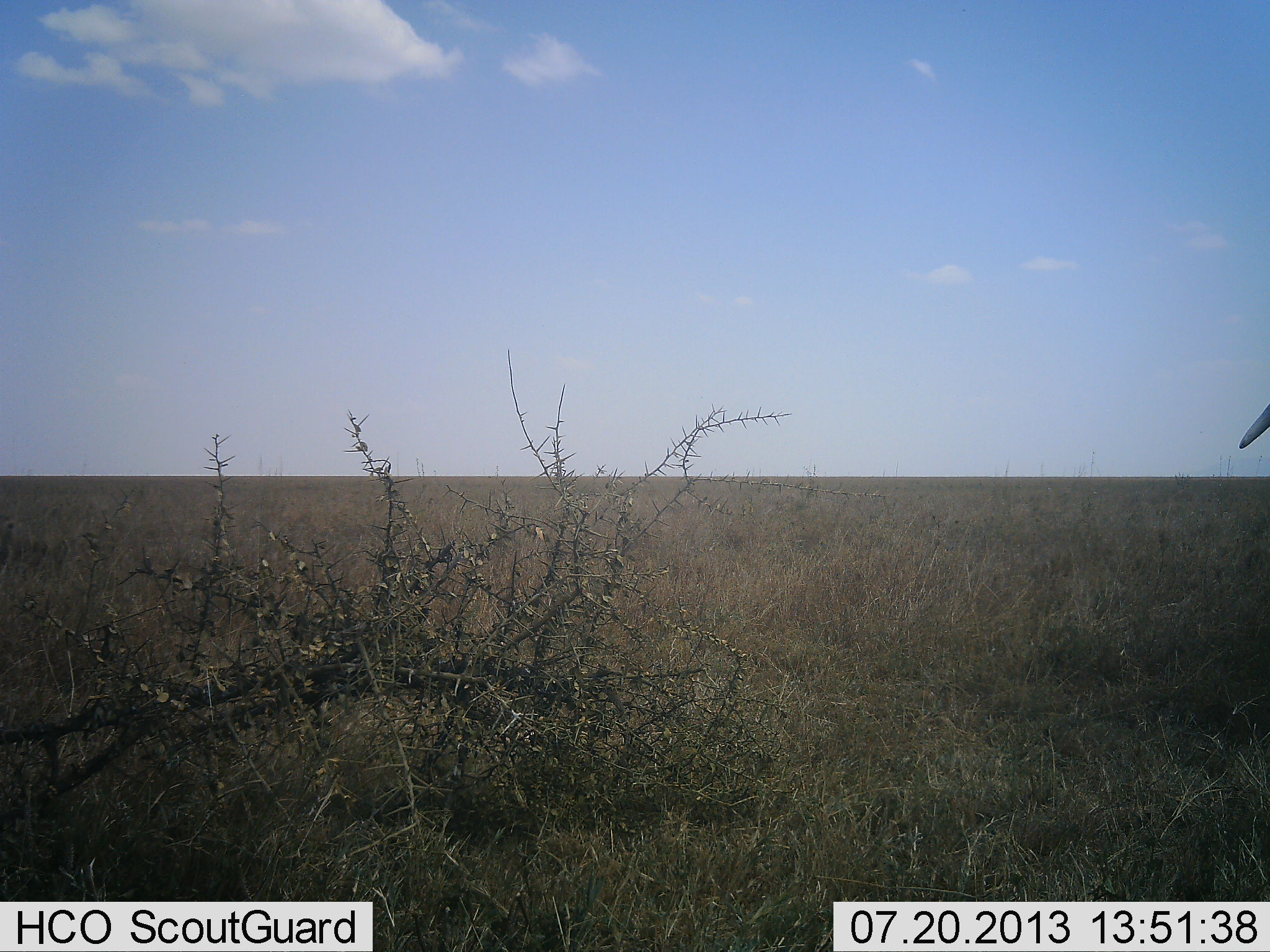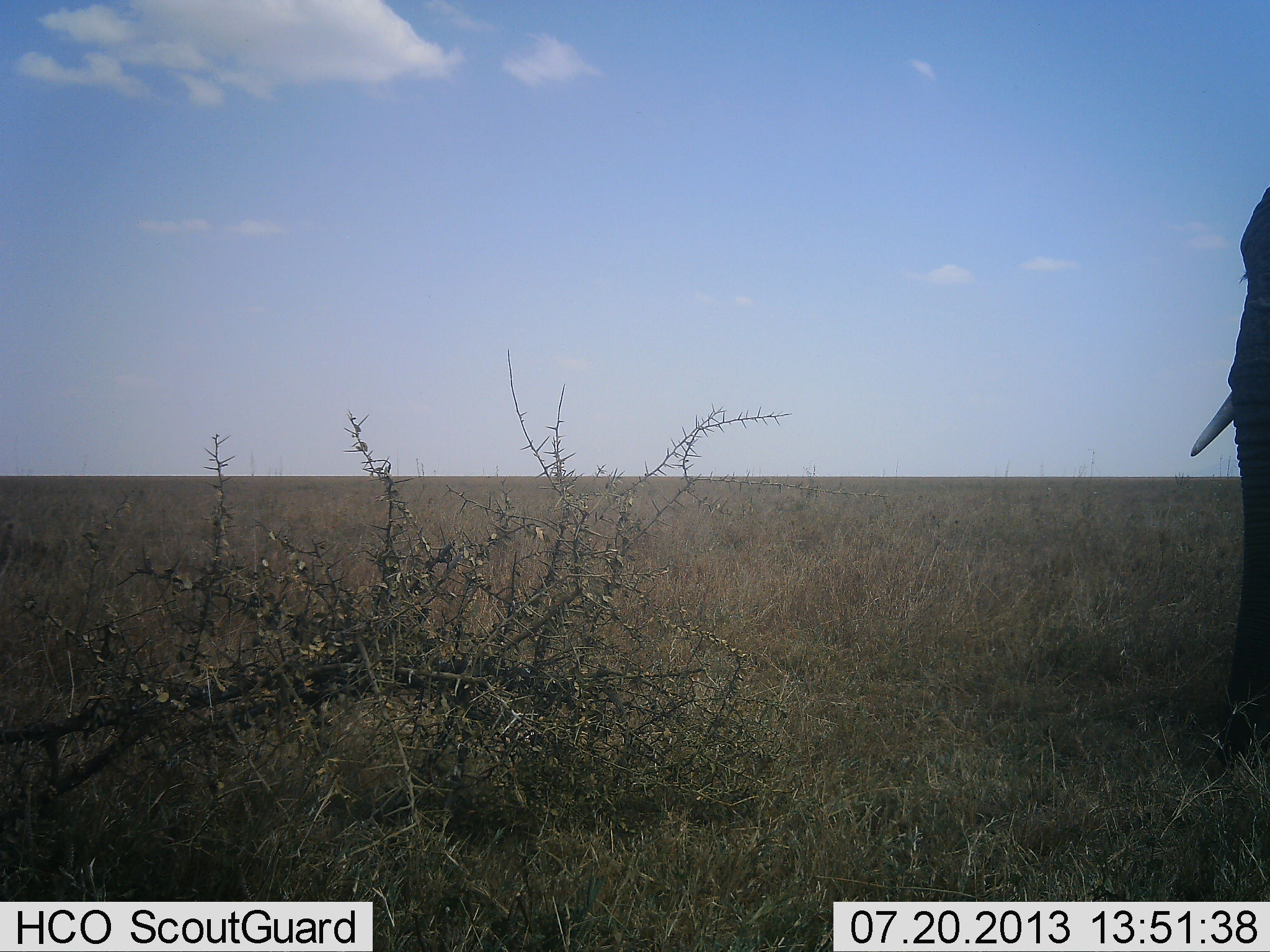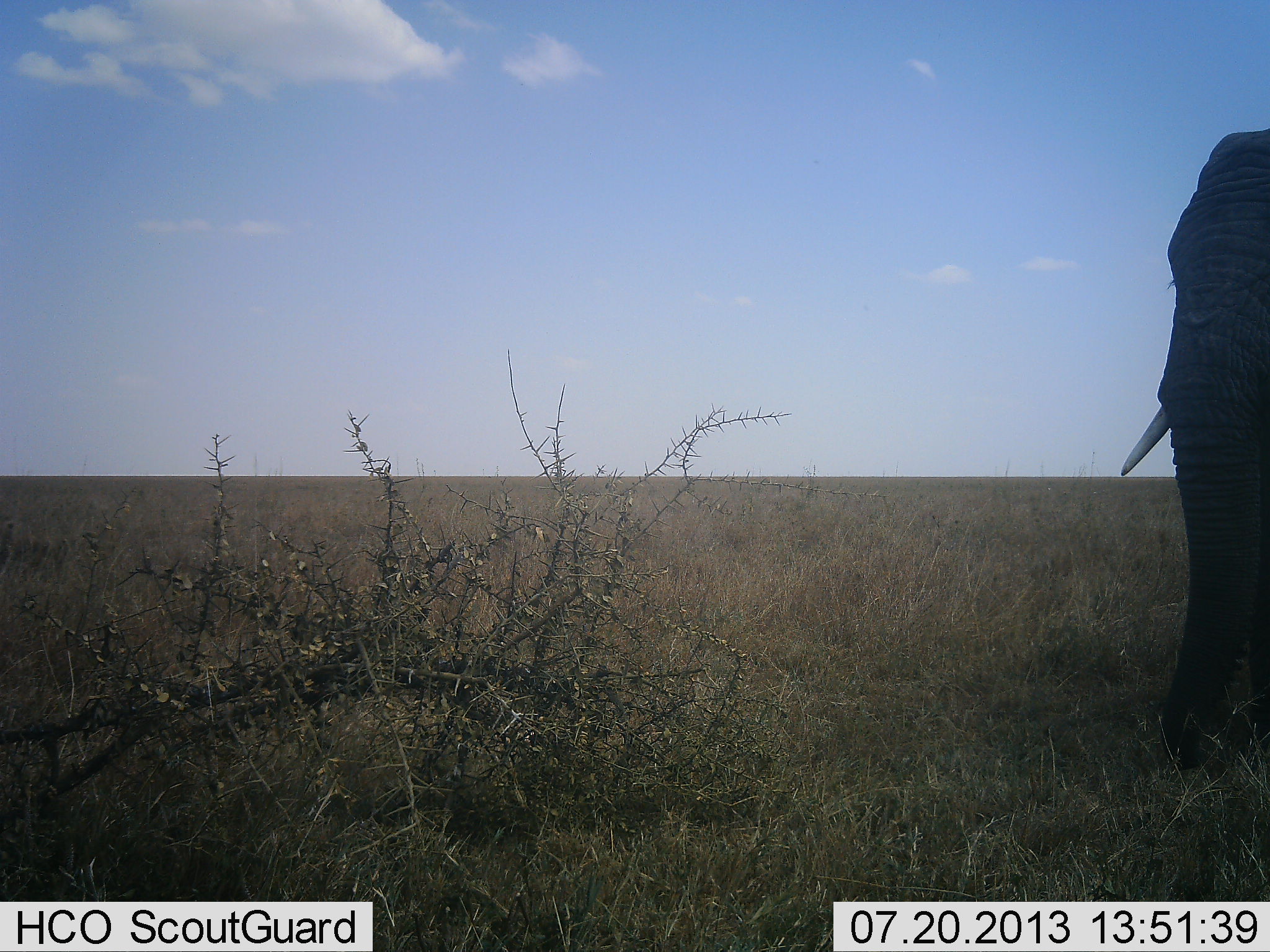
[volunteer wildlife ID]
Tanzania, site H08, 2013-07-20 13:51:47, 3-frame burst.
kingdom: Animalia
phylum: Chordata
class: Mammalia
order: Proboscidea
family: Elephantidae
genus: Loxodonta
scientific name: Loxodonta africana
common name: african bush elephant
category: elephant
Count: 1.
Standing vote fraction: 7%.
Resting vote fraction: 0%.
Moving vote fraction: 93%.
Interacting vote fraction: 0%.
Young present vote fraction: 0%.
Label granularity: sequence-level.